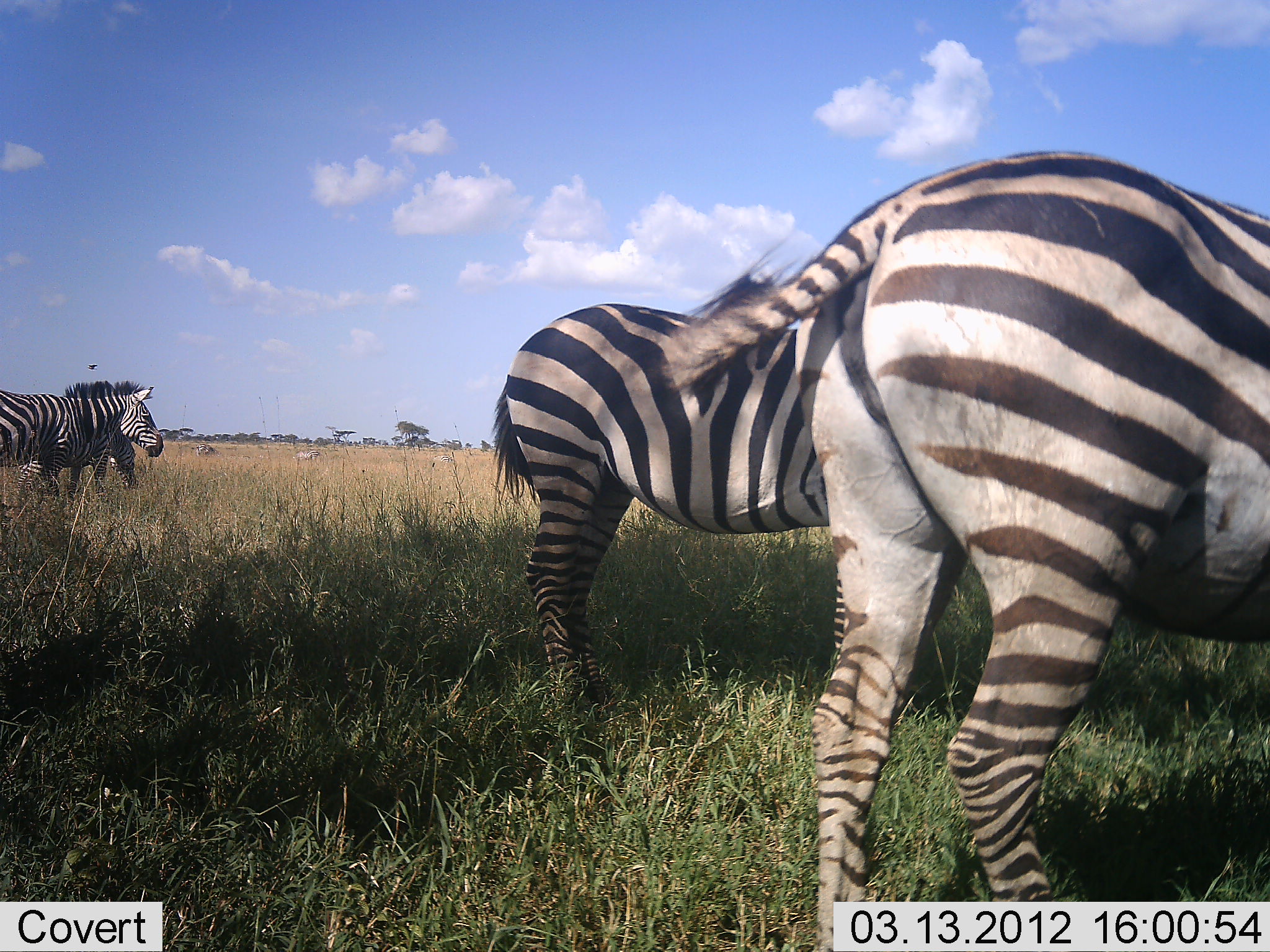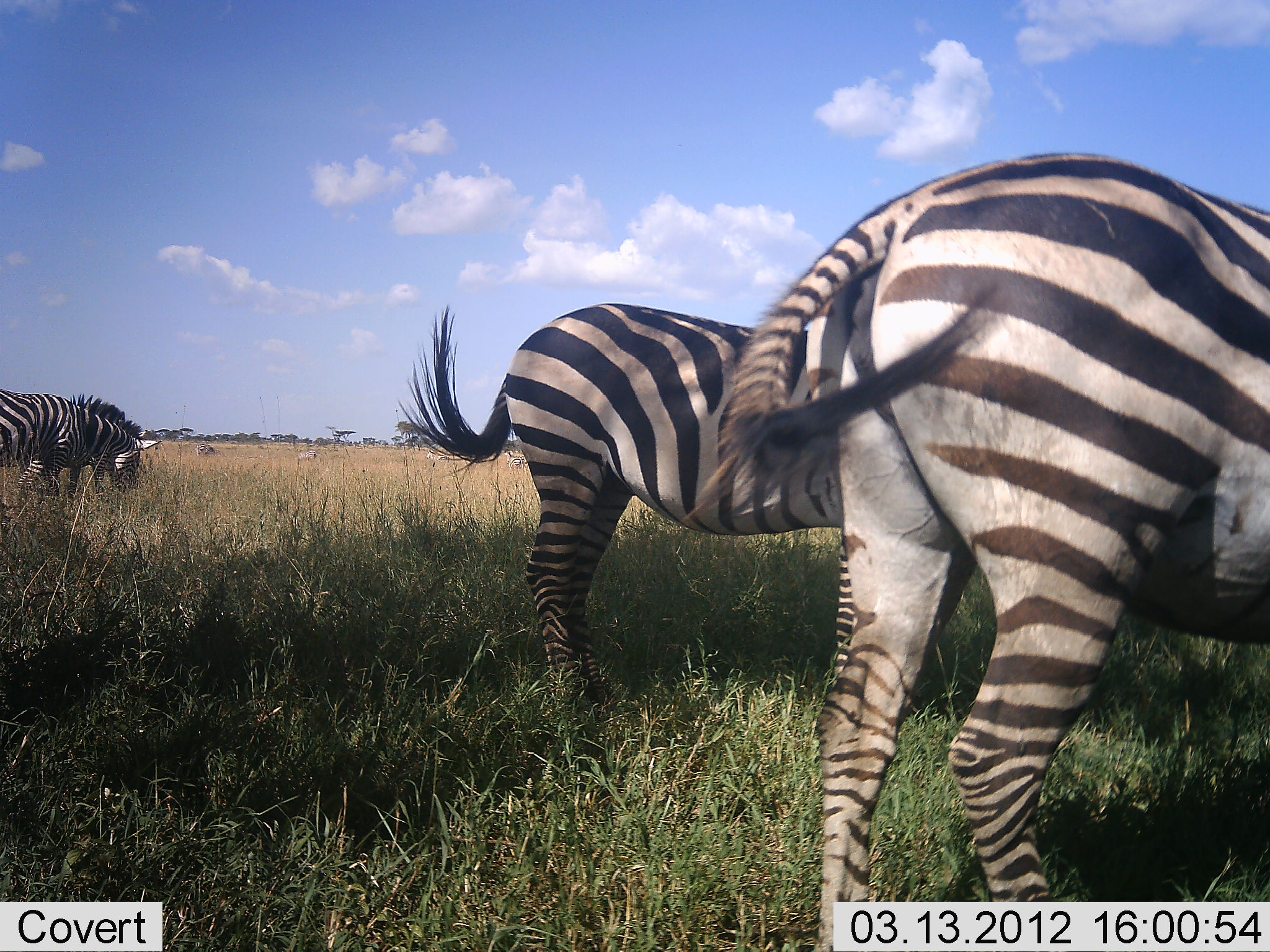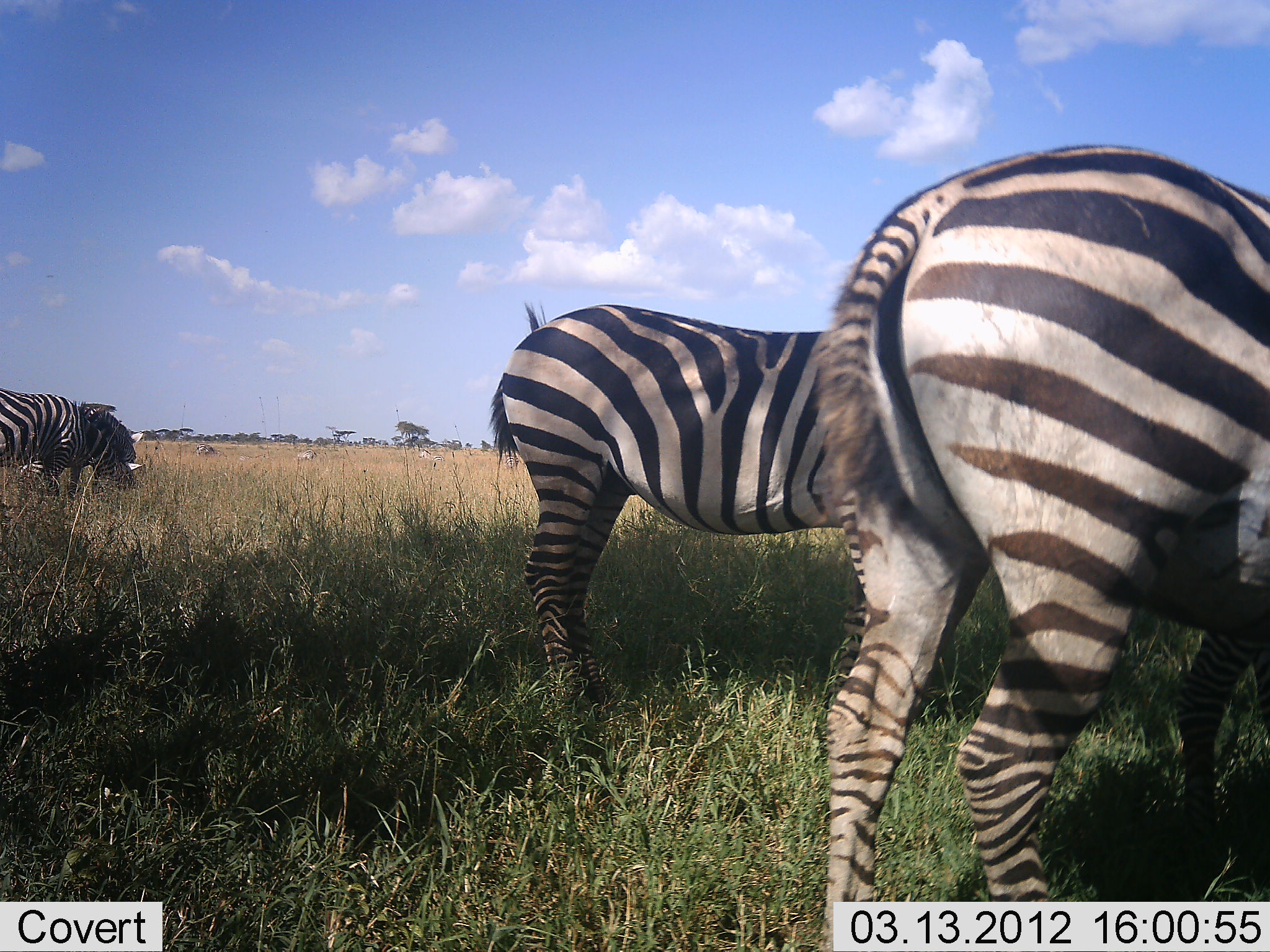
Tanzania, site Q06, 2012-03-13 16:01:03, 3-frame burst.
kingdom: Animalia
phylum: Chordata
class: Mammalia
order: Perissodactyla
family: Equidae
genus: Equus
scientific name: Equus quagga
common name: plains zebra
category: zebra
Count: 4.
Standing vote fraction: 38%.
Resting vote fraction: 0%.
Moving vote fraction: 8%.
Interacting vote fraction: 0%.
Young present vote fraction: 0%.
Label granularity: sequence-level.